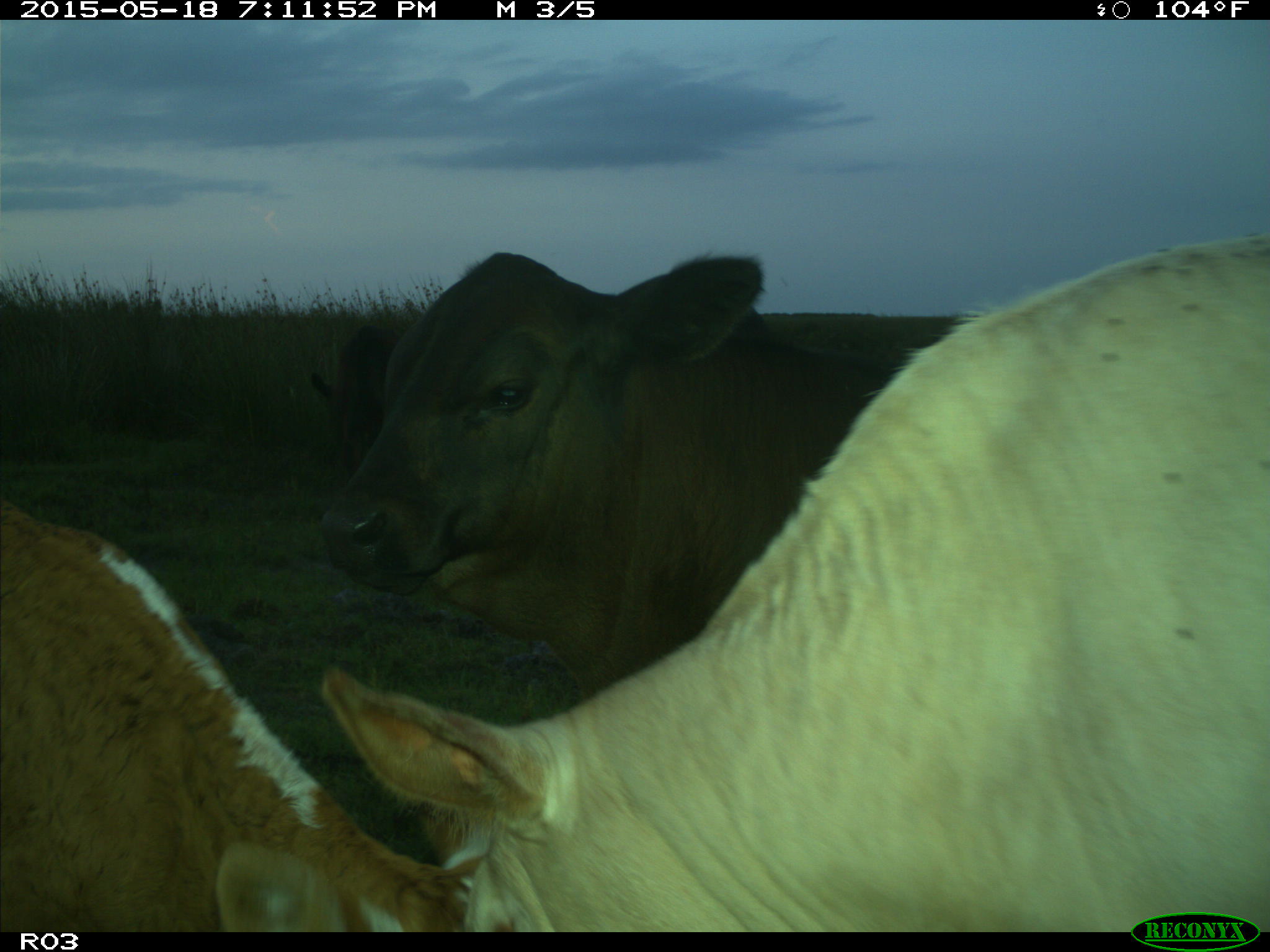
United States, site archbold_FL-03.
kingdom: Animalia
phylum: Chordata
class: Mammalia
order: Artiodactyla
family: Bovidae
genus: Bos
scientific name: Bos taurus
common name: domestic cow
Bos taurus (domestic cow).